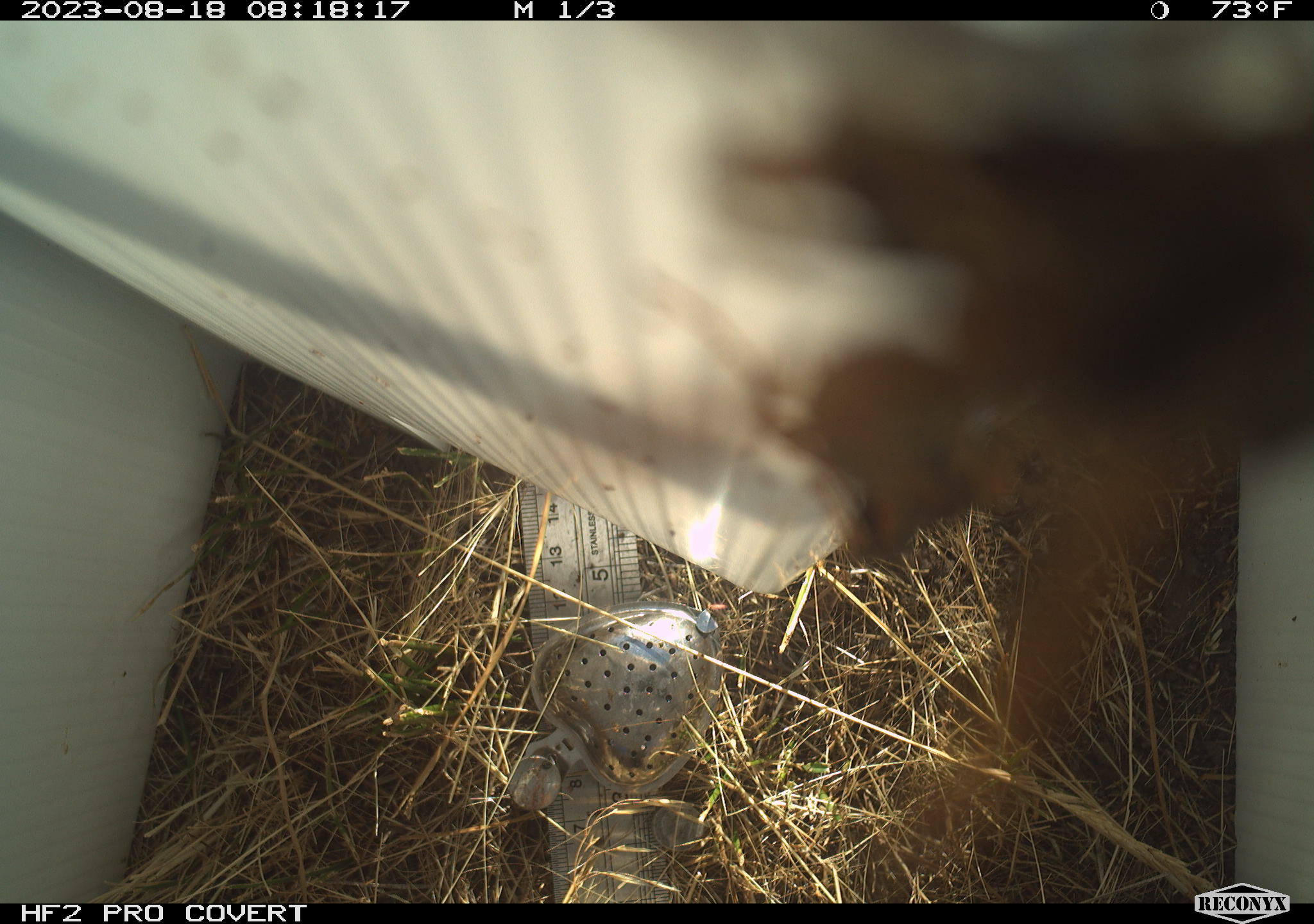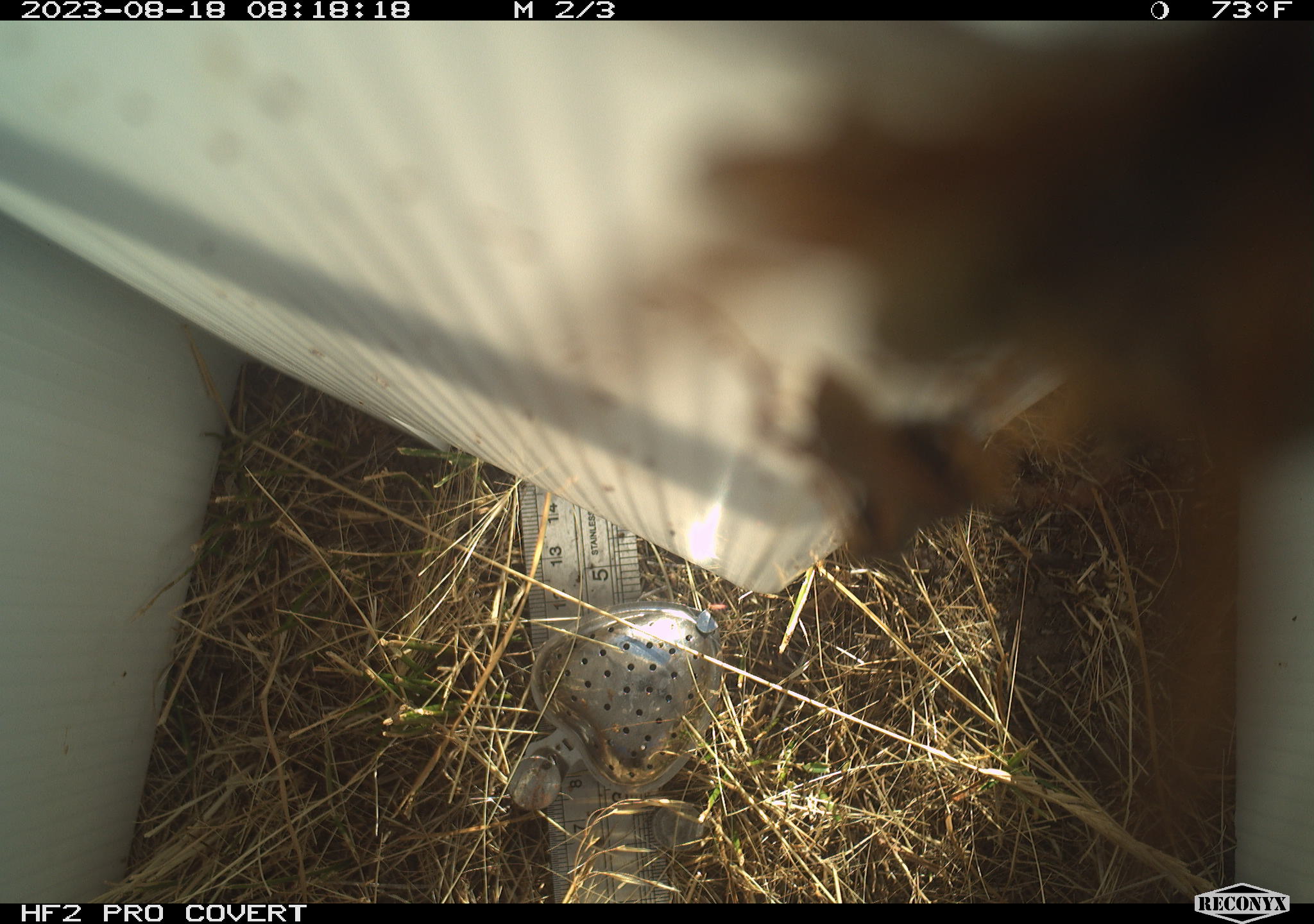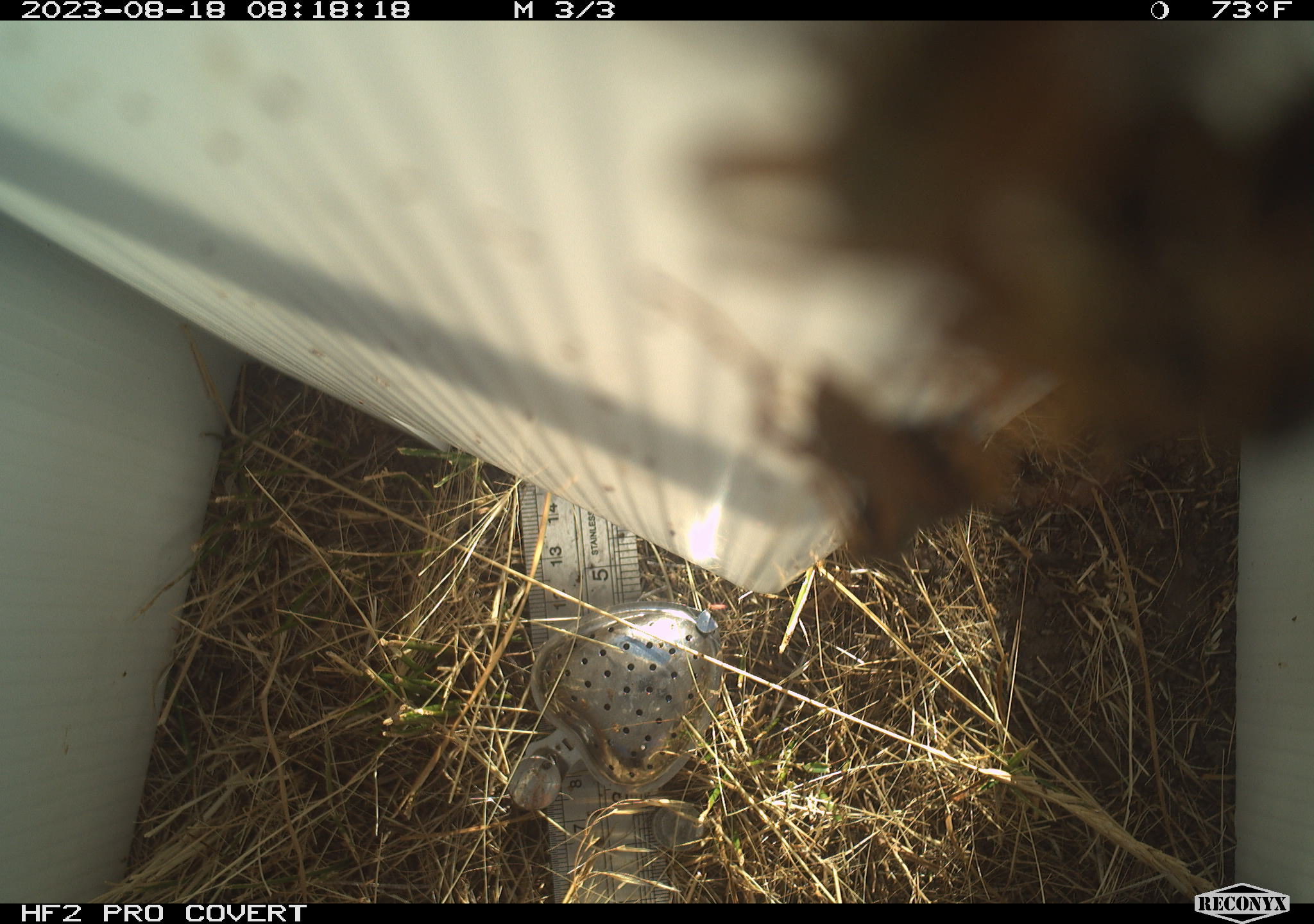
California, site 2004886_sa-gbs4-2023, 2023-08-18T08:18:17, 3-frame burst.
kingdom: Animalia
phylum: Arthropoda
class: Insecta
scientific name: Insecta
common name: insect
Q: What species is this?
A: Insect (Insecta).